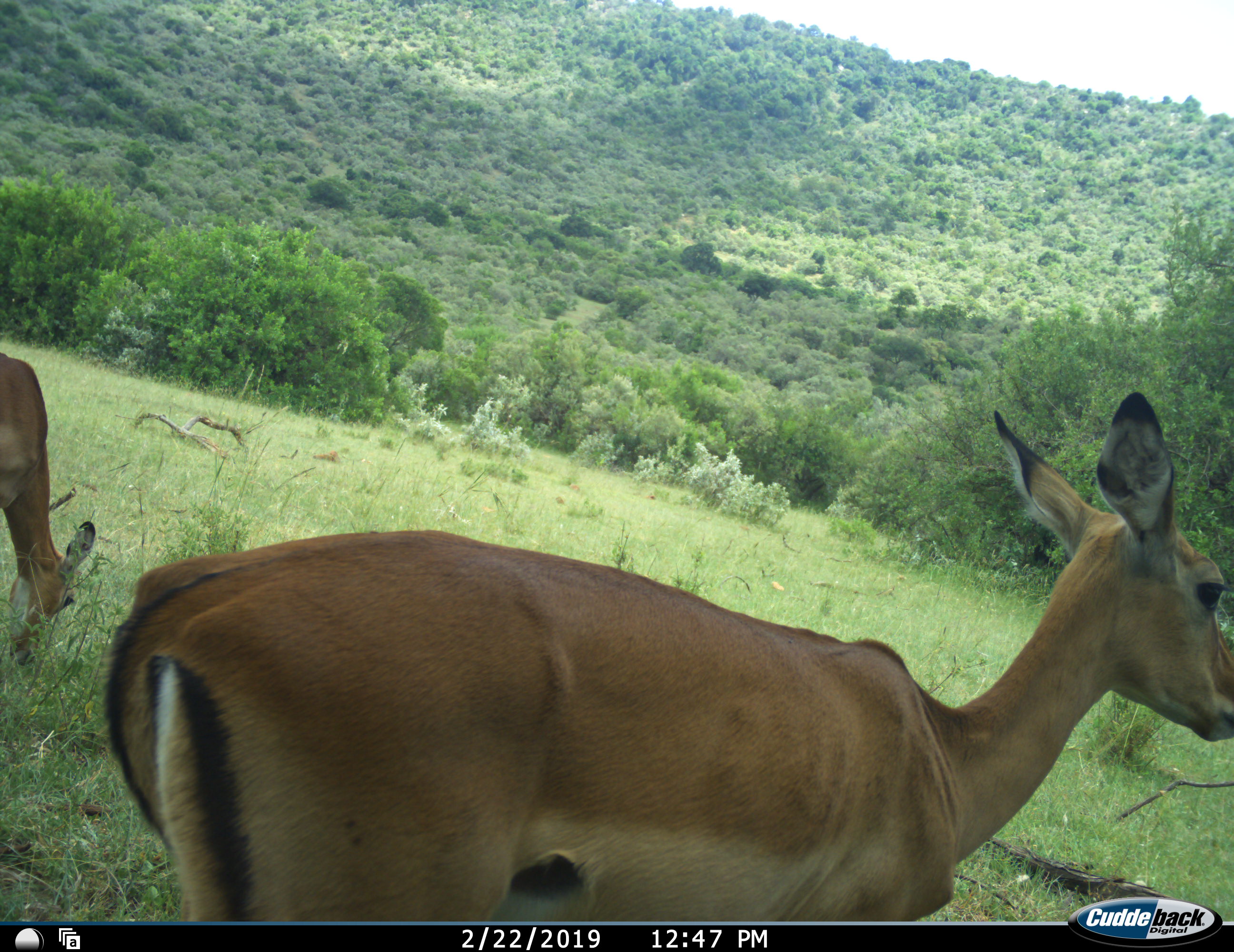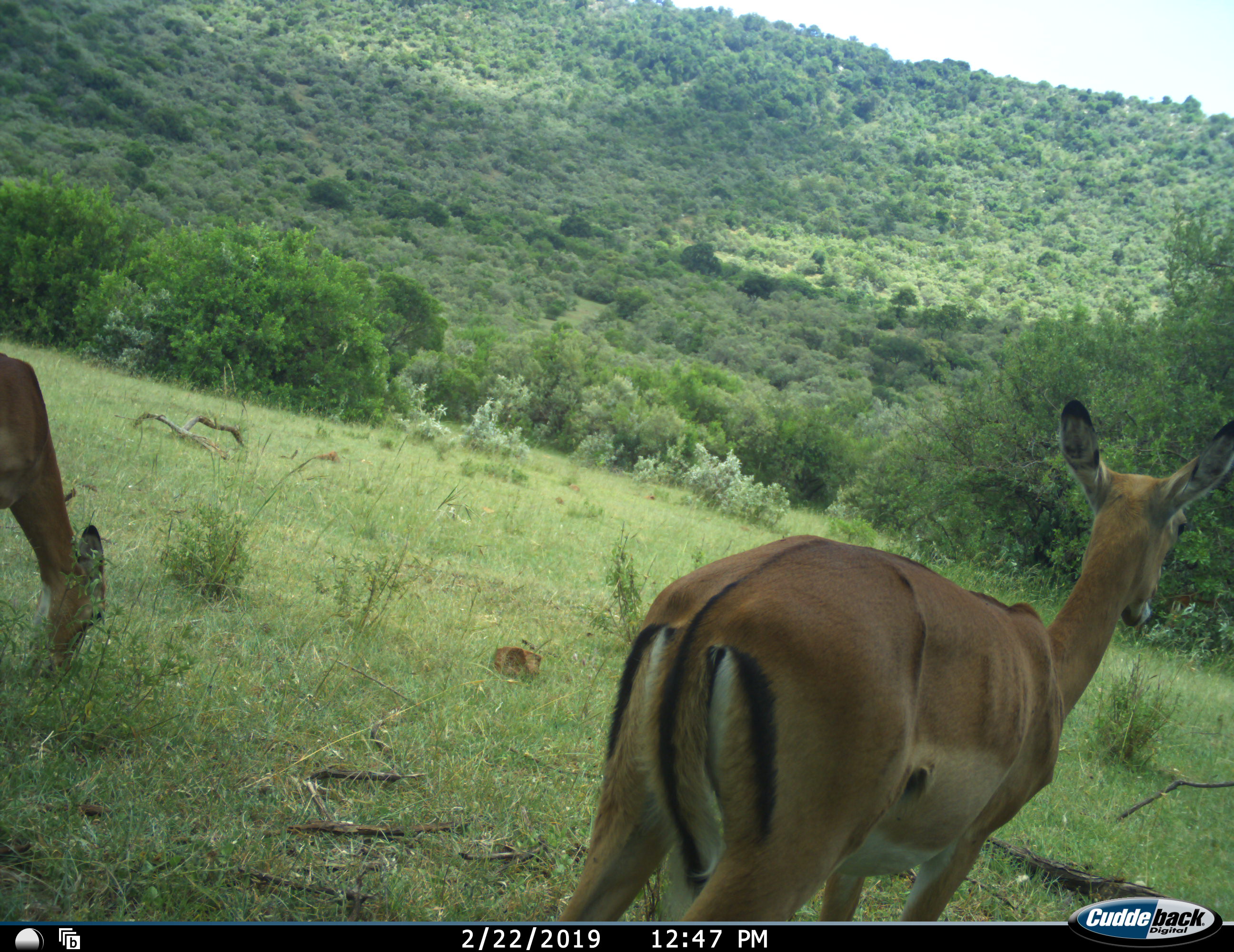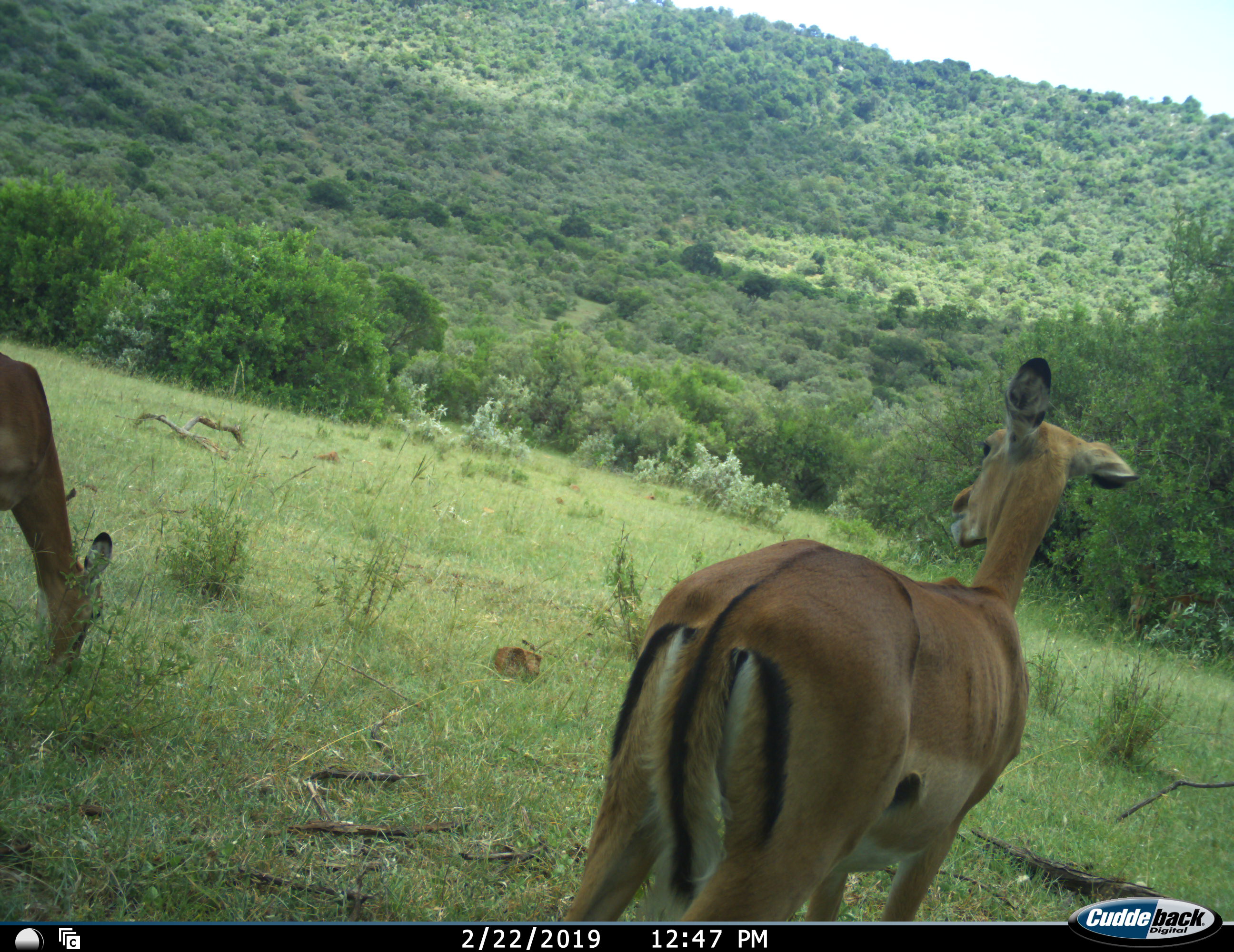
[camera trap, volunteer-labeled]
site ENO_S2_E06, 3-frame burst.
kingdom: Animalia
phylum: Chordata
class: Mammalia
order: Artiodactyla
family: Bovidae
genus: Aepyceros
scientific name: Aepyceros melampus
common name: impala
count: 2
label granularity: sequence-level